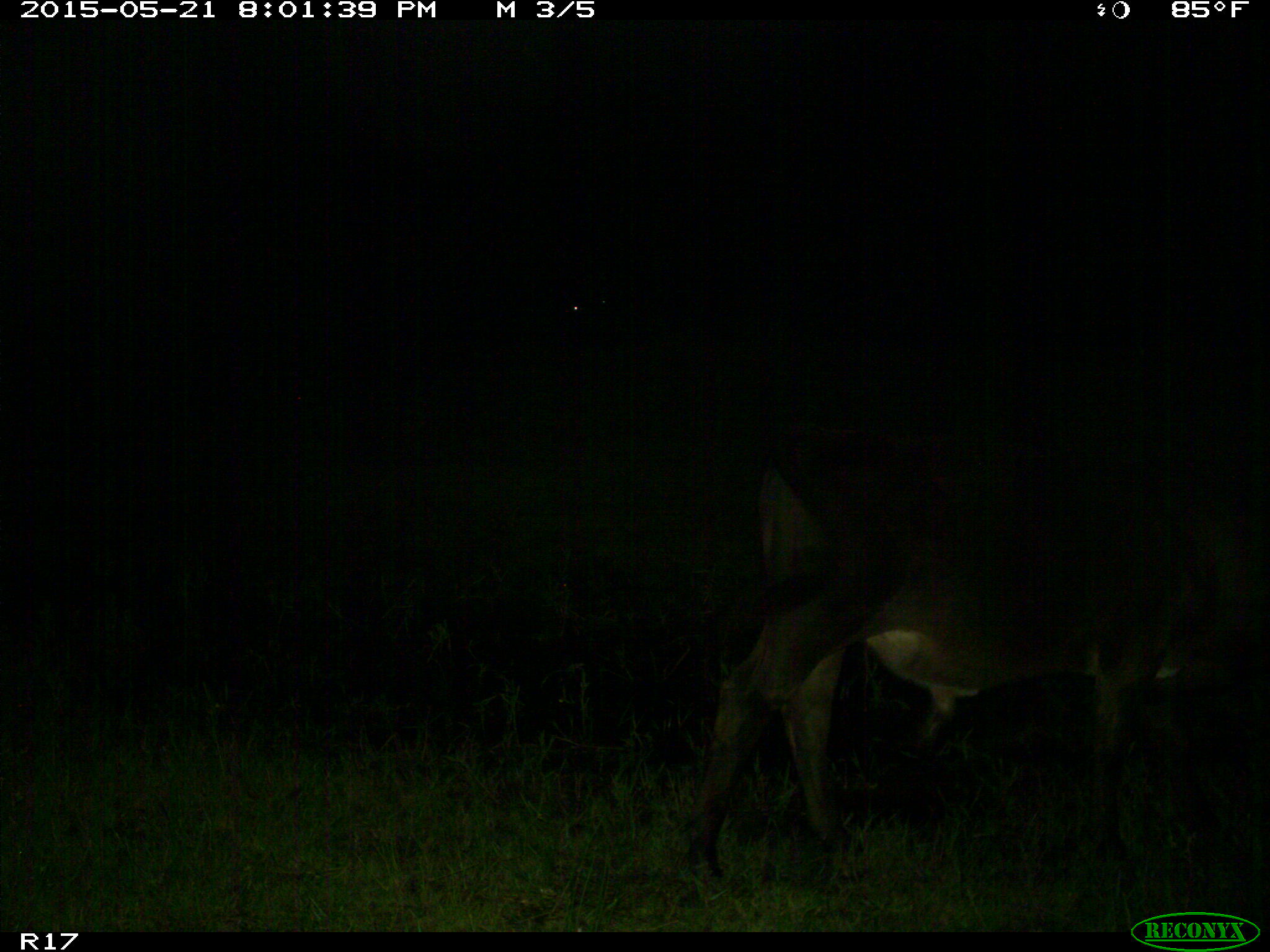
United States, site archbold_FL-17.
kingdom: Animalia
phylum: Chordata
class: Mammalia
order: Artiodactyla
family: Bovidae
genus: Bos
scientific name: Bos taurus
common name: domestic cow